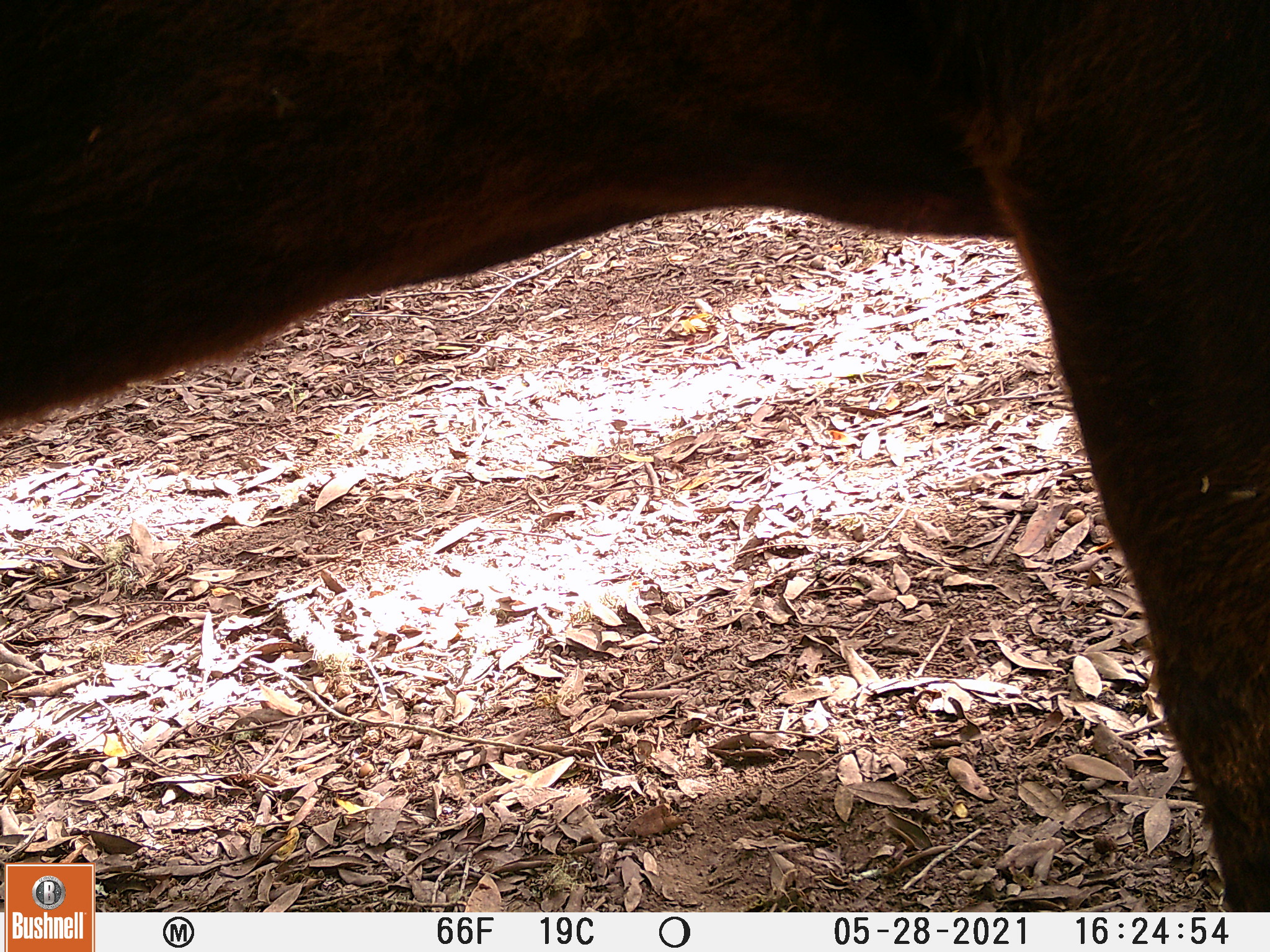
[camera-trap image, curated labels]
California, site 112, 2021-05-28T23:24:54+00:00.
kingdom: Animalia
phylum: Chordata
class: Mammalia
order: Artiodactyla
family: Bovidae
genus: Bos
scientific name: Bos taurus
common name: domestic cattle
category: cattle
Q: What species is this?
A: Cattle (domestic cattle) (Bos taurus).